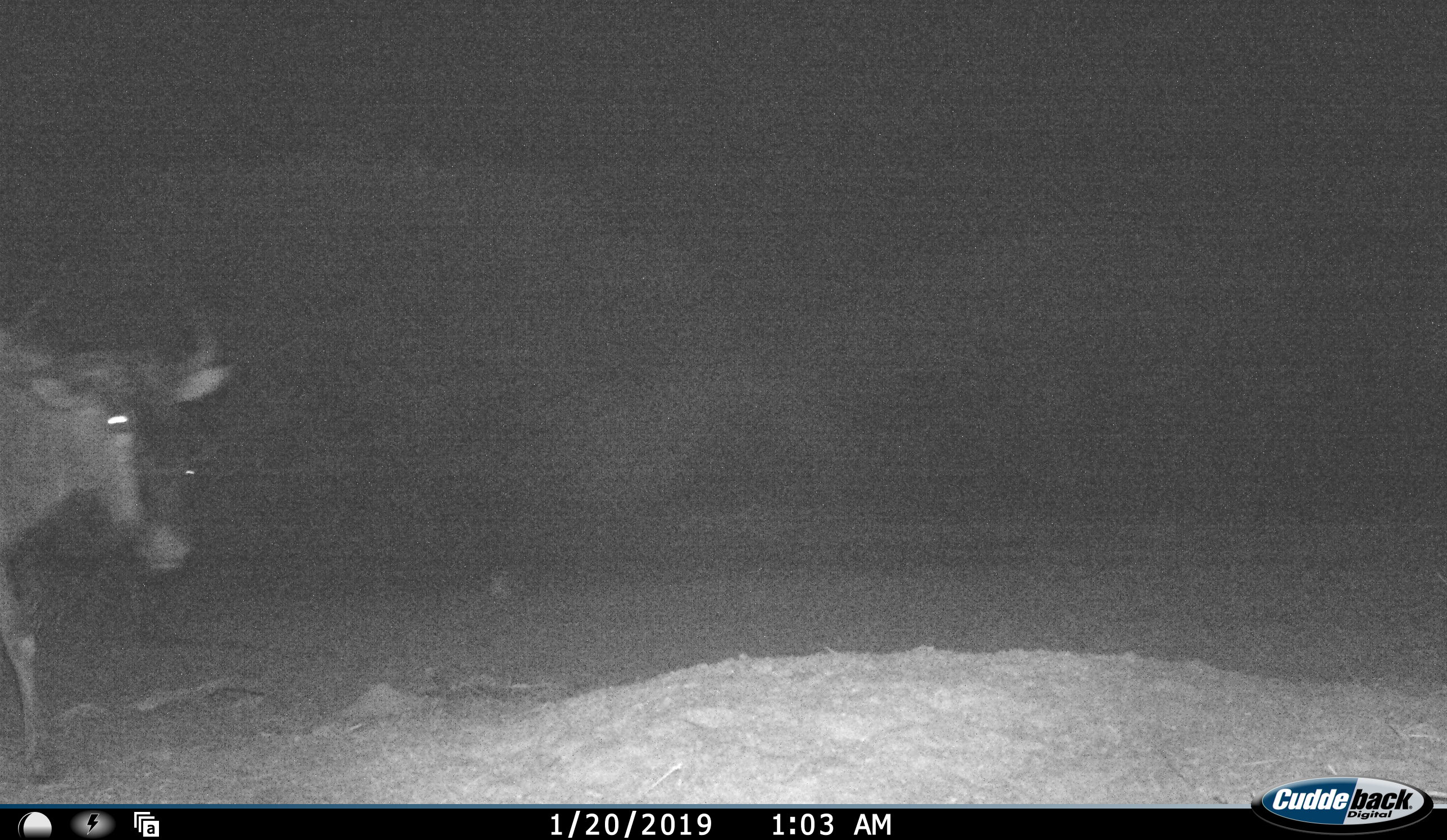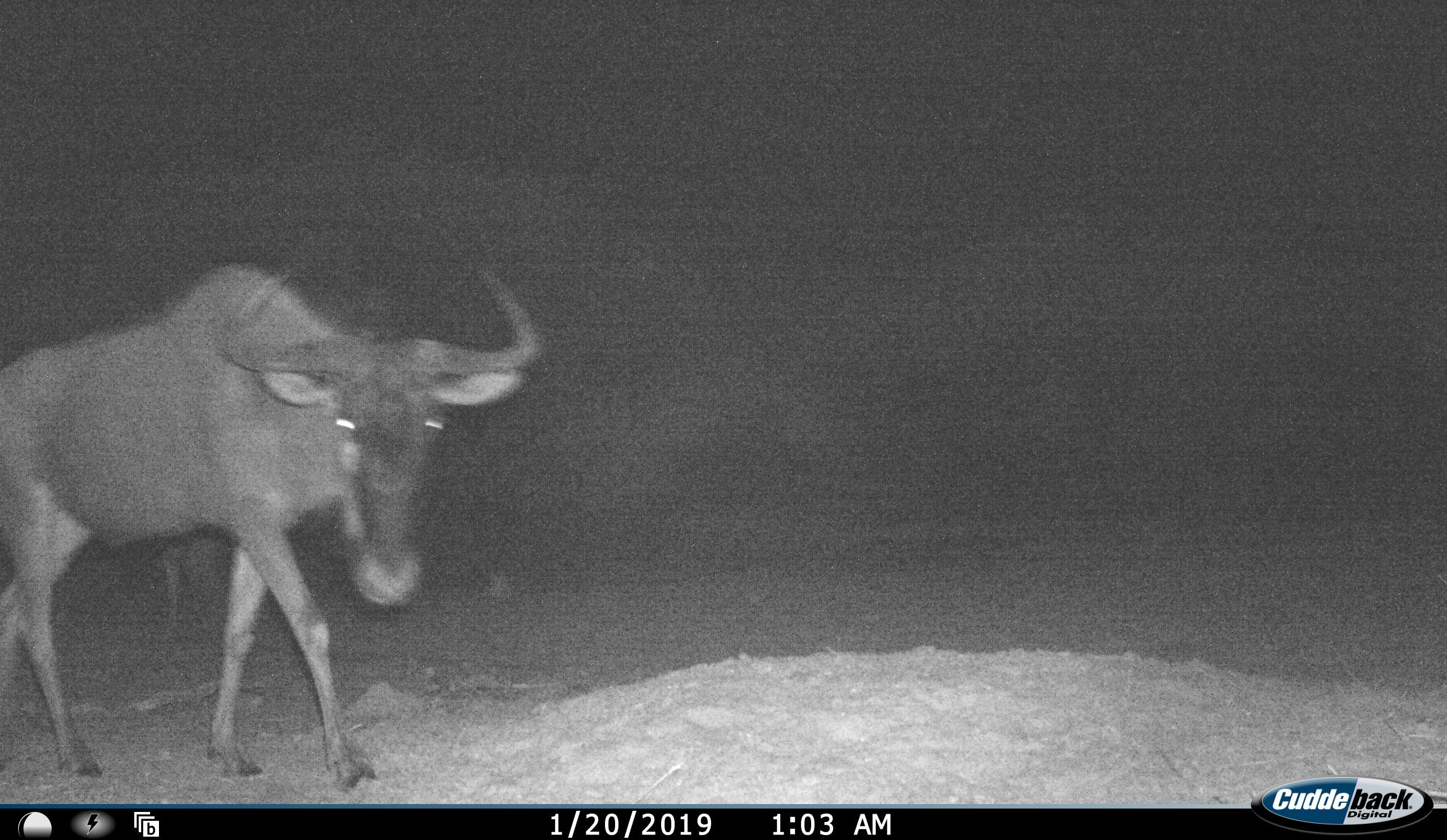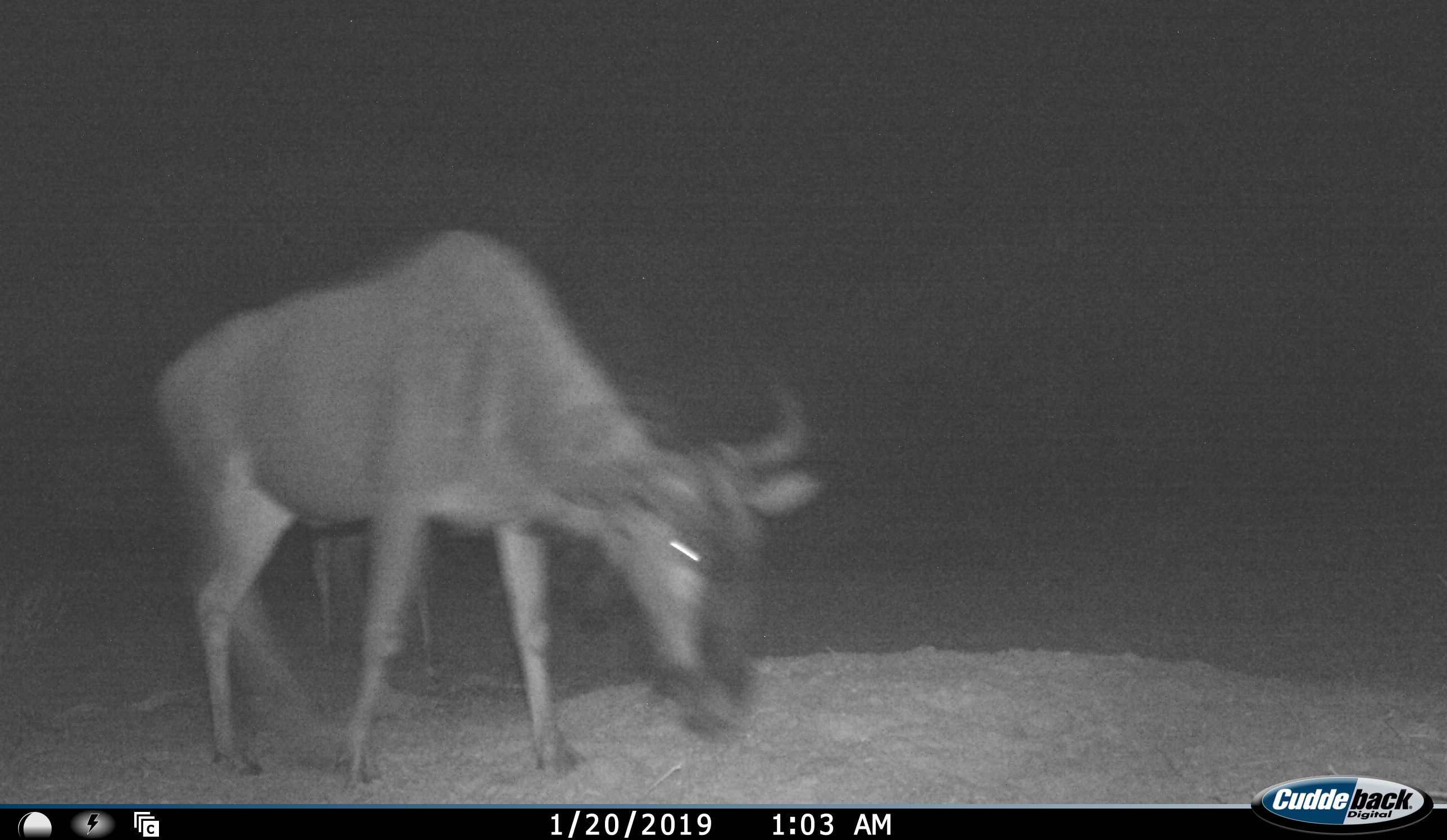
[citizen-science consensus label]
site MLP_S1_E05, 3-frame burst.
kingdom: Animalia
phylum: Chordata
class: Mammalia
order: Artiodactyla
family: Bovidae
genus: Connochaetes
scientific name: Connochaetes taurinus taurinus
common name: blue wildebeest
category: wildebeestblue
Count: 1.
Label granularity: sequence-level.